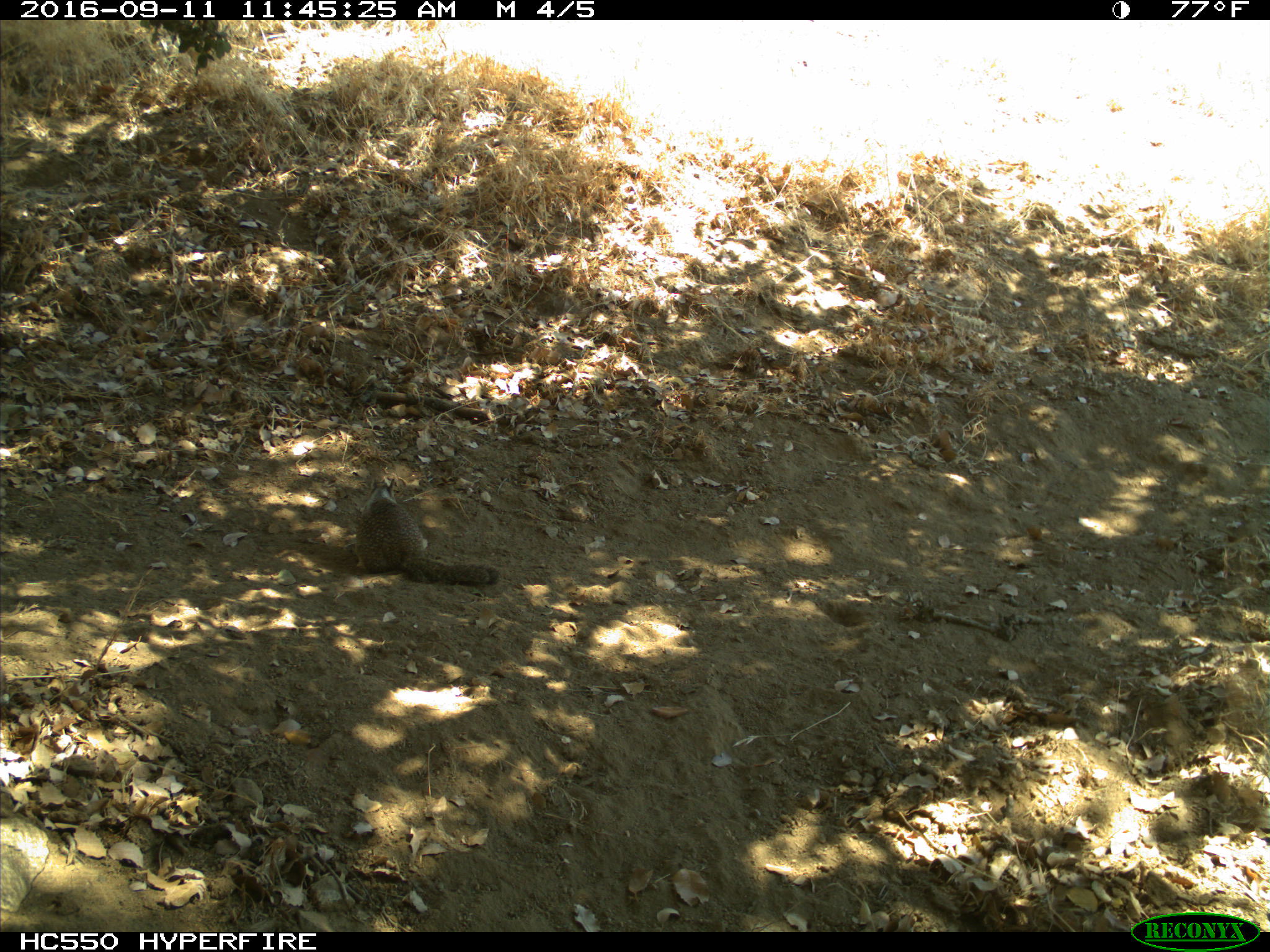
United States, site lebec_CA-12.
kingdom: Animalia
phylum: Chordata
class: Mammalia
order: Rodentia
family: Sciuridae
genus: Otospermophilus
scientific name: Otospermophilus beecheyi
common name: california ground squirrel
Otospermophilus beecheyi (california ground squirrel).